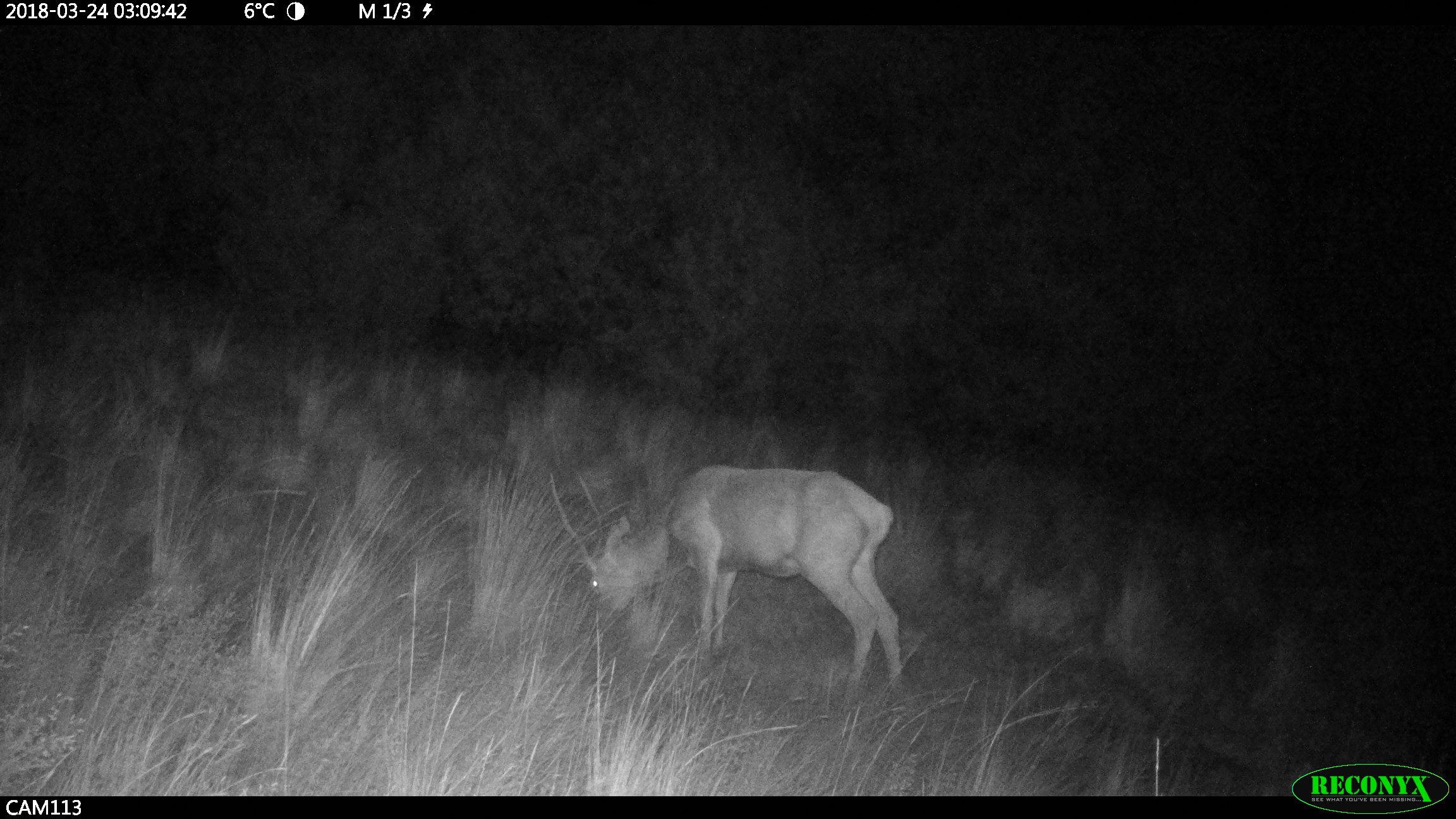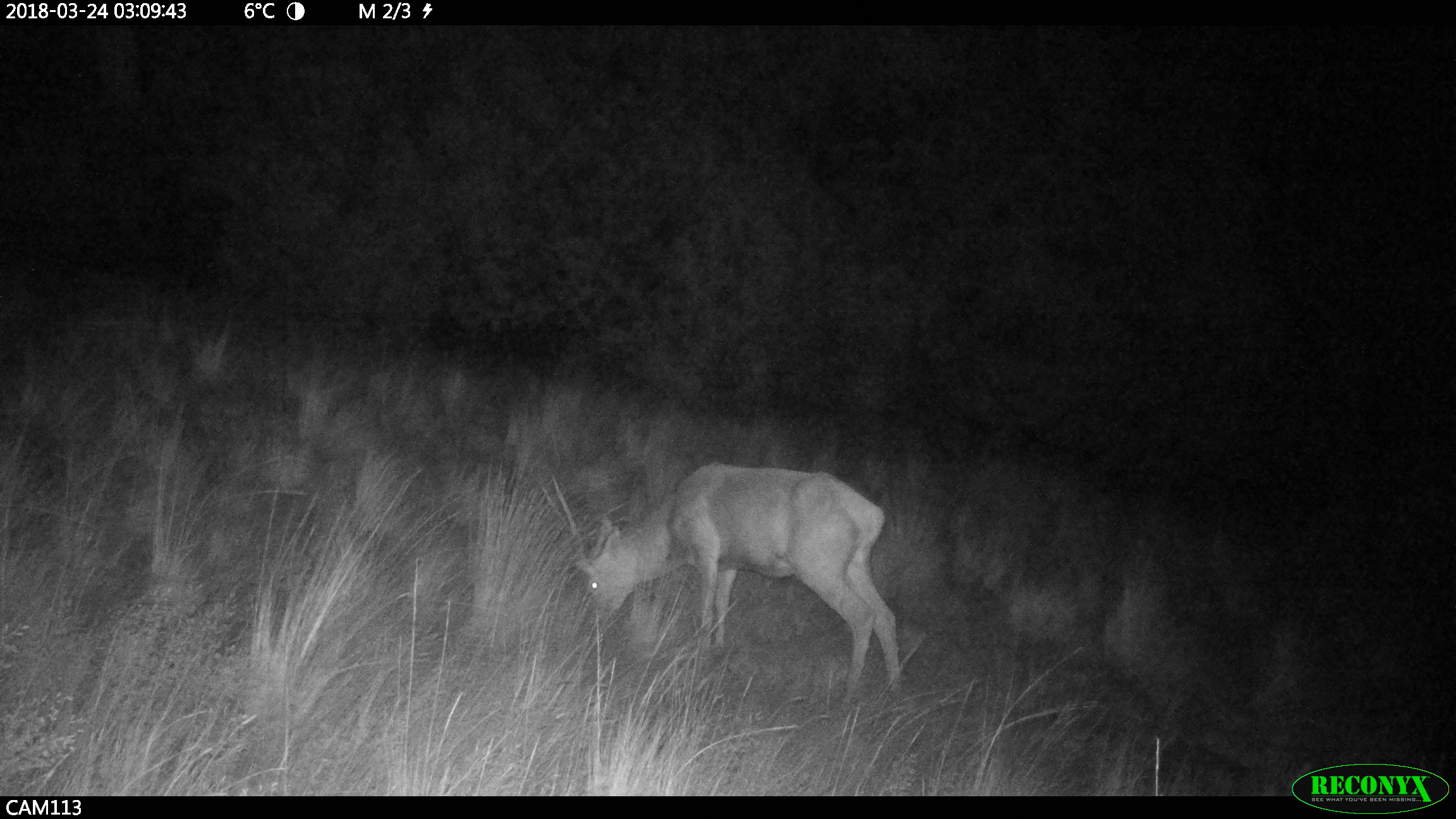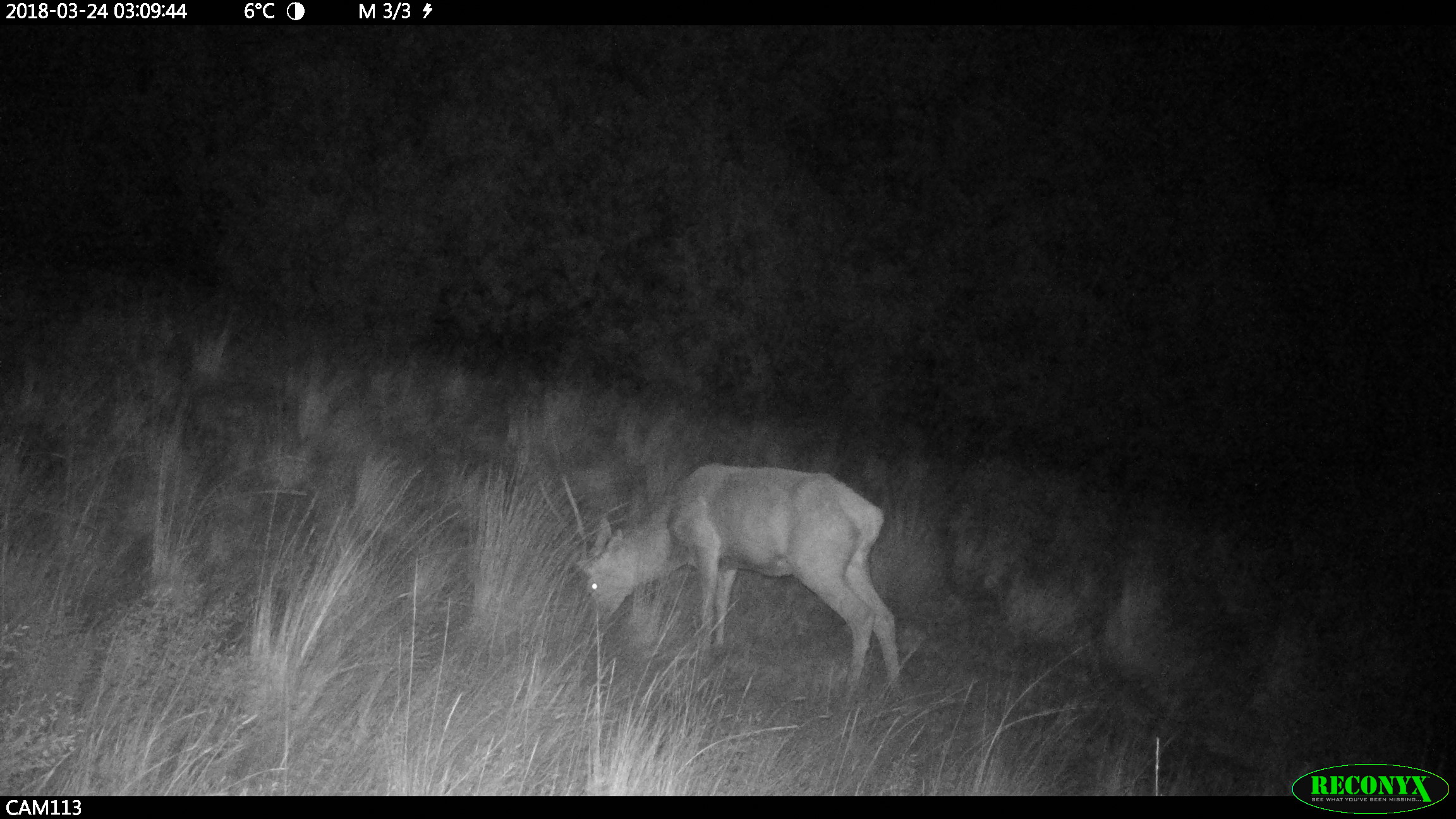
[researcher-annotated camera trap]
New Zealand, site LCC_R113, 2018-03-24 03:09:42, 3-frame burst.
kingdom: Animalia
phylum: Chordata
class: Mammalia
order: Artiodactyla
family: Cervidae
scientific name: Cervidae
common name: deer